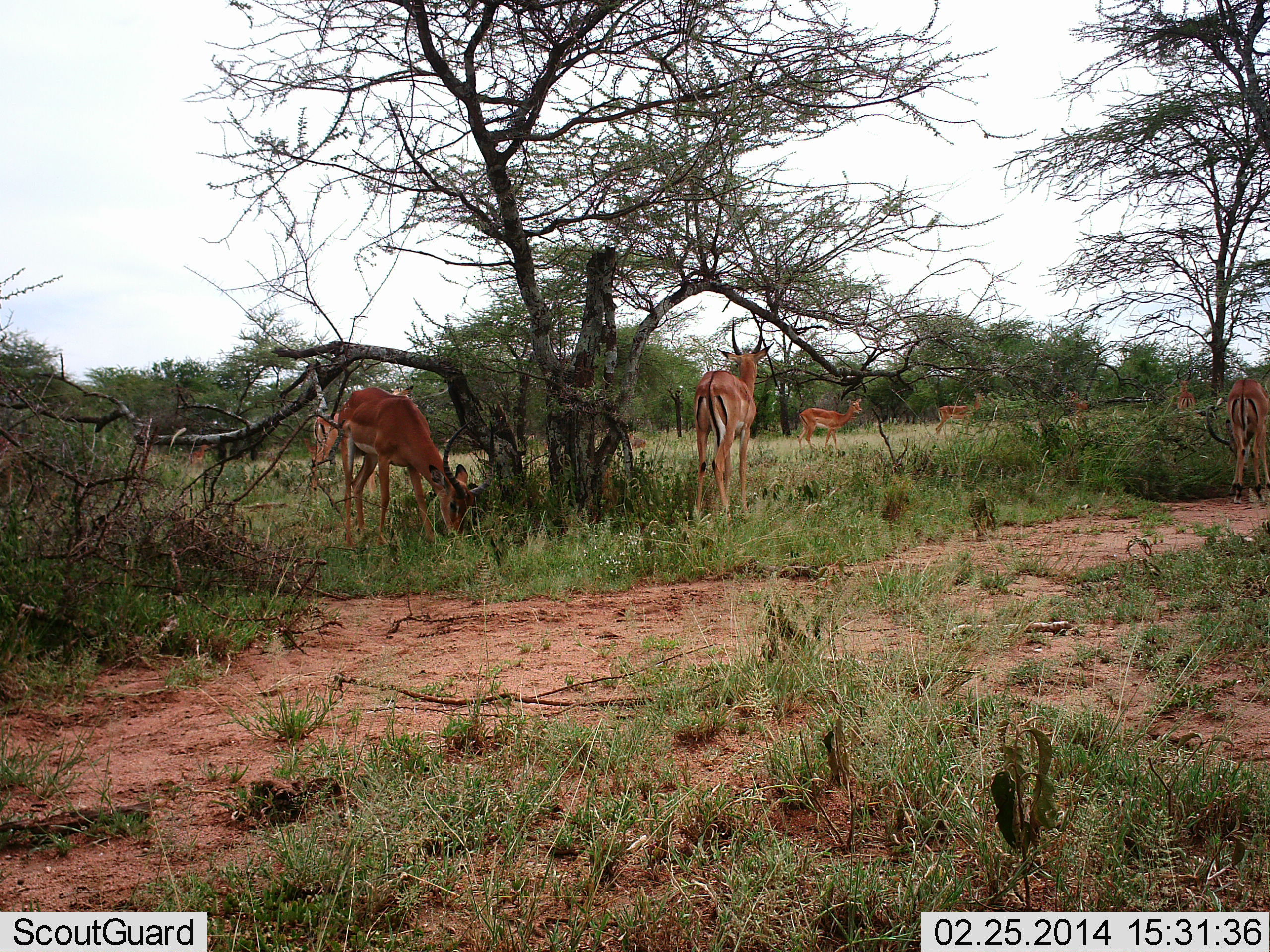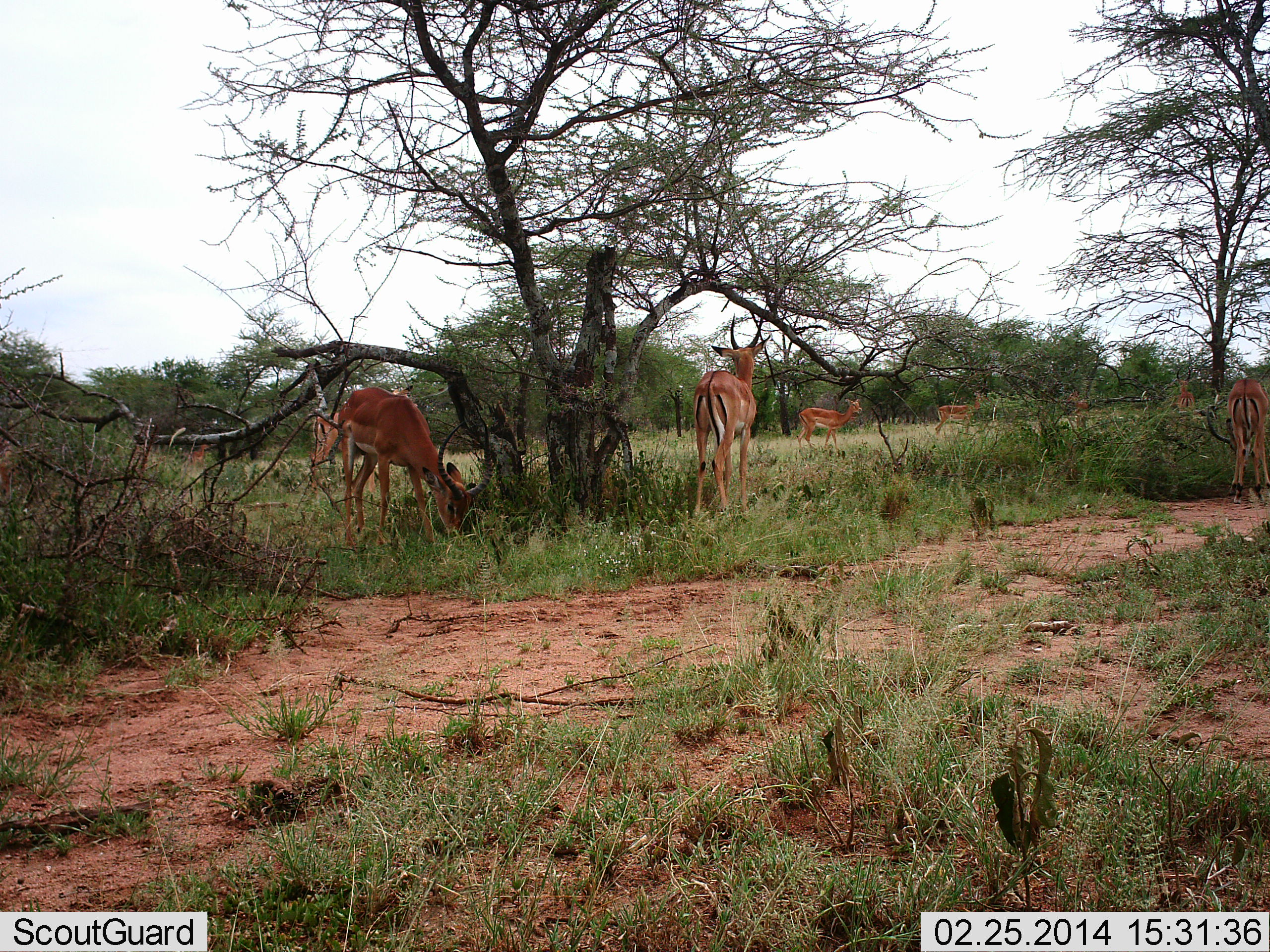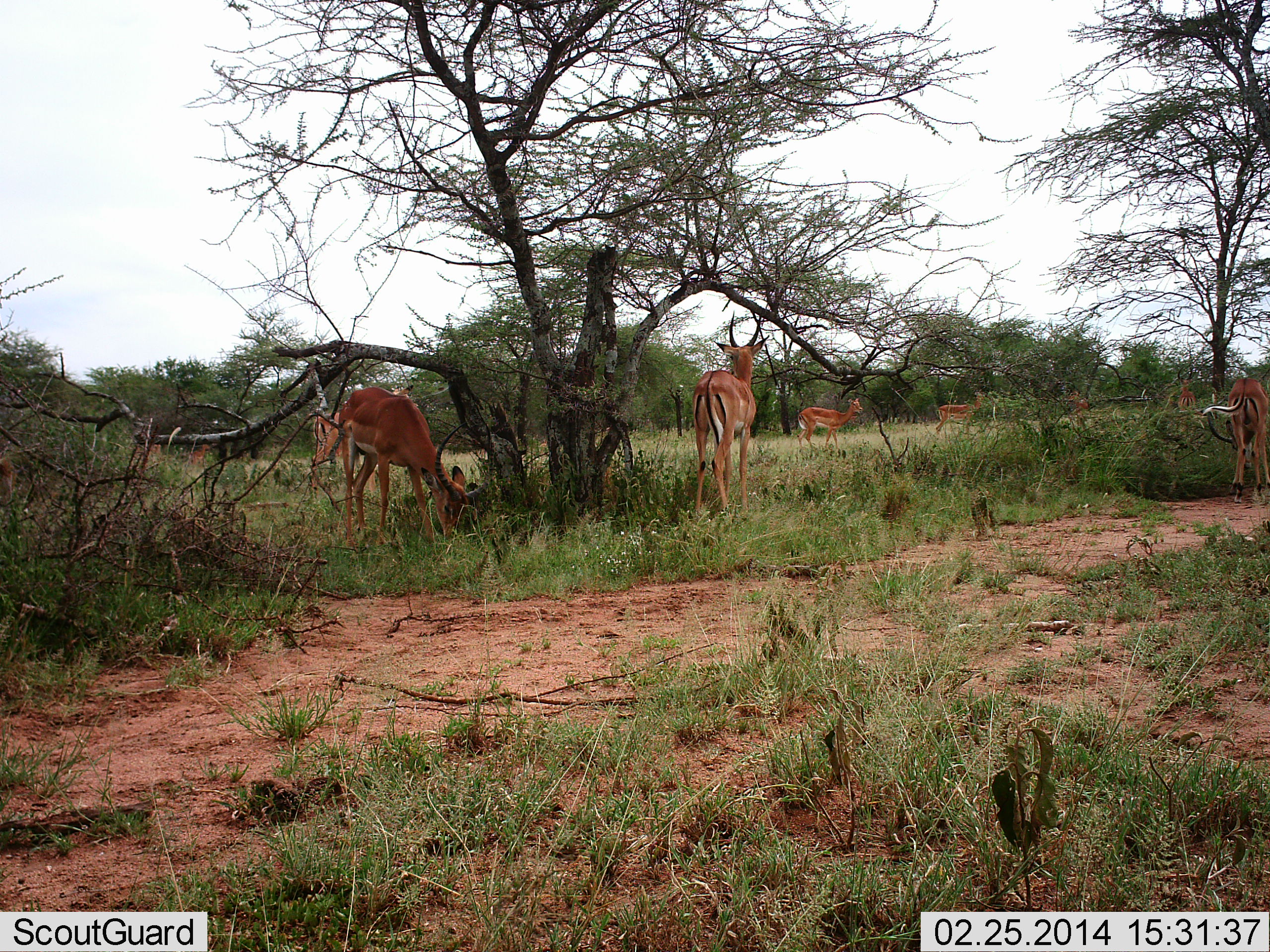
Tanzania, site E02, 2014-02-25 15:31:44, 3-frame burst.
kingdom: Animalia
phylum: Chordata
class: Mammalia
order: Artiodactyla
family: Bovidae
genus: Aepyceros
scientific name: Aepyceros melampus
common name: impala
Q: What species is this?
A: Impala (Aepyceros melampus).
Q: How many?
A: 8.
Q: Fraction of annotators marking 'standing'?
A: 90%.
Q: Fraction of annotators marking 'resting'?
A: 10%.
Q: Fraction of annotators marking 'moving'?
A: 10%.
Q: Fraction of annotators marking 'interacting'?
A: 0%.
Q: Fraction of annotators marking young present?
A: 0%.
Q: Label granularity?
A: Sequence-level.